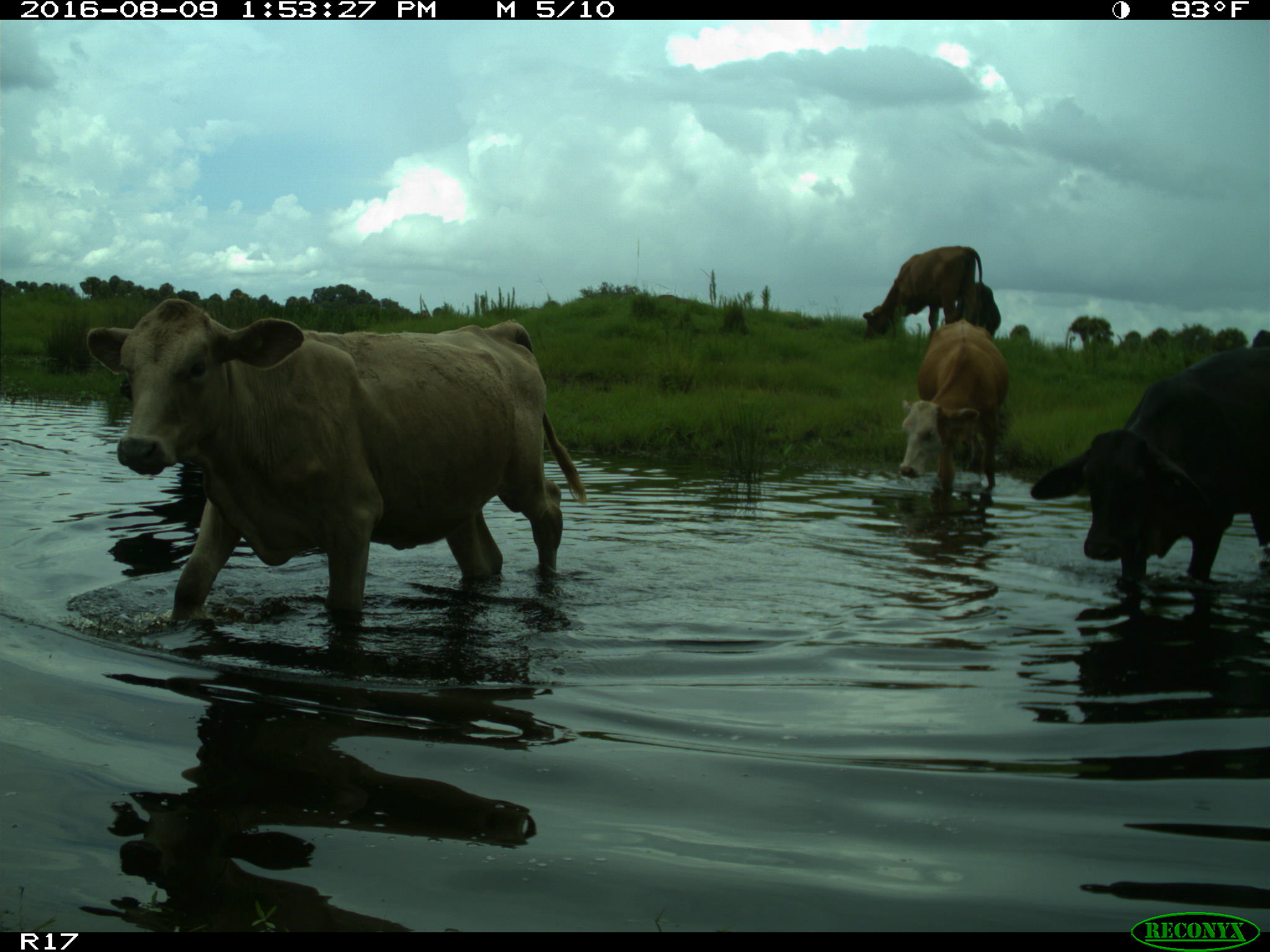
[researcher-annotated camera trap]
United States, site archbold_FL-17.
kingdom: Animalia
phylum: Chordata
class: Mammalia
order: Artiodactyla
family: Bovidae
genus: Bos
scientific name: Bos taurus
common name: domestic cow